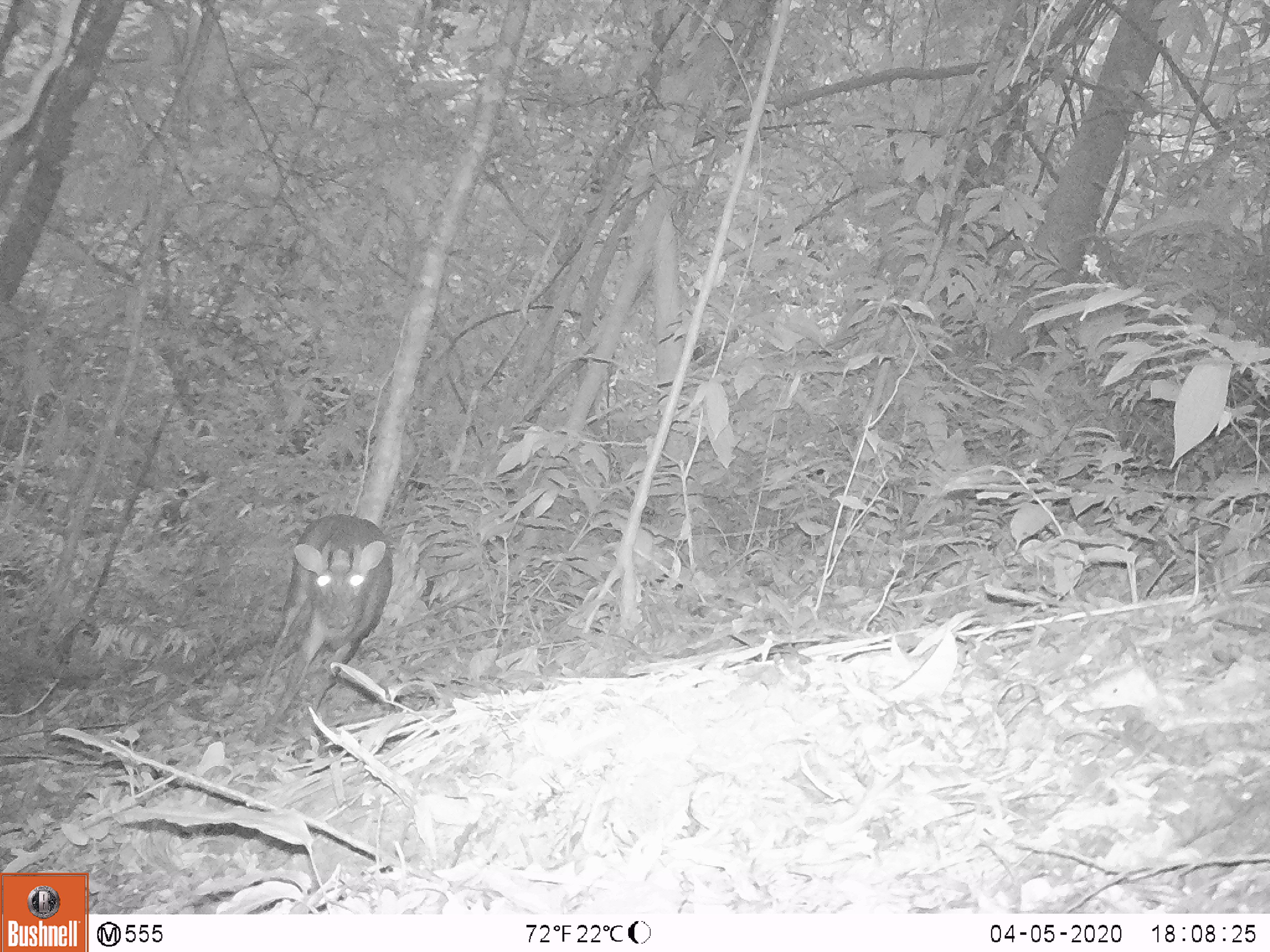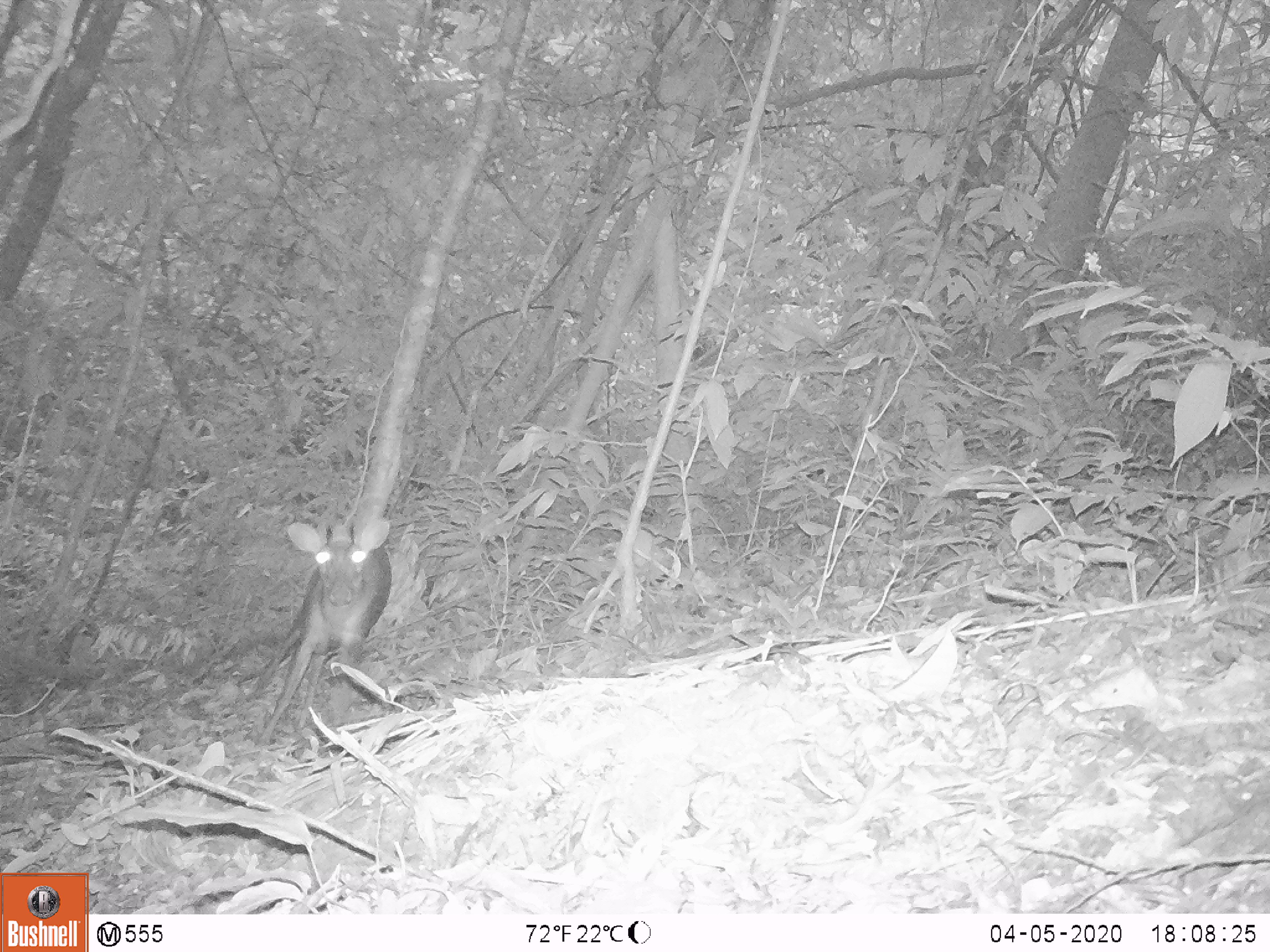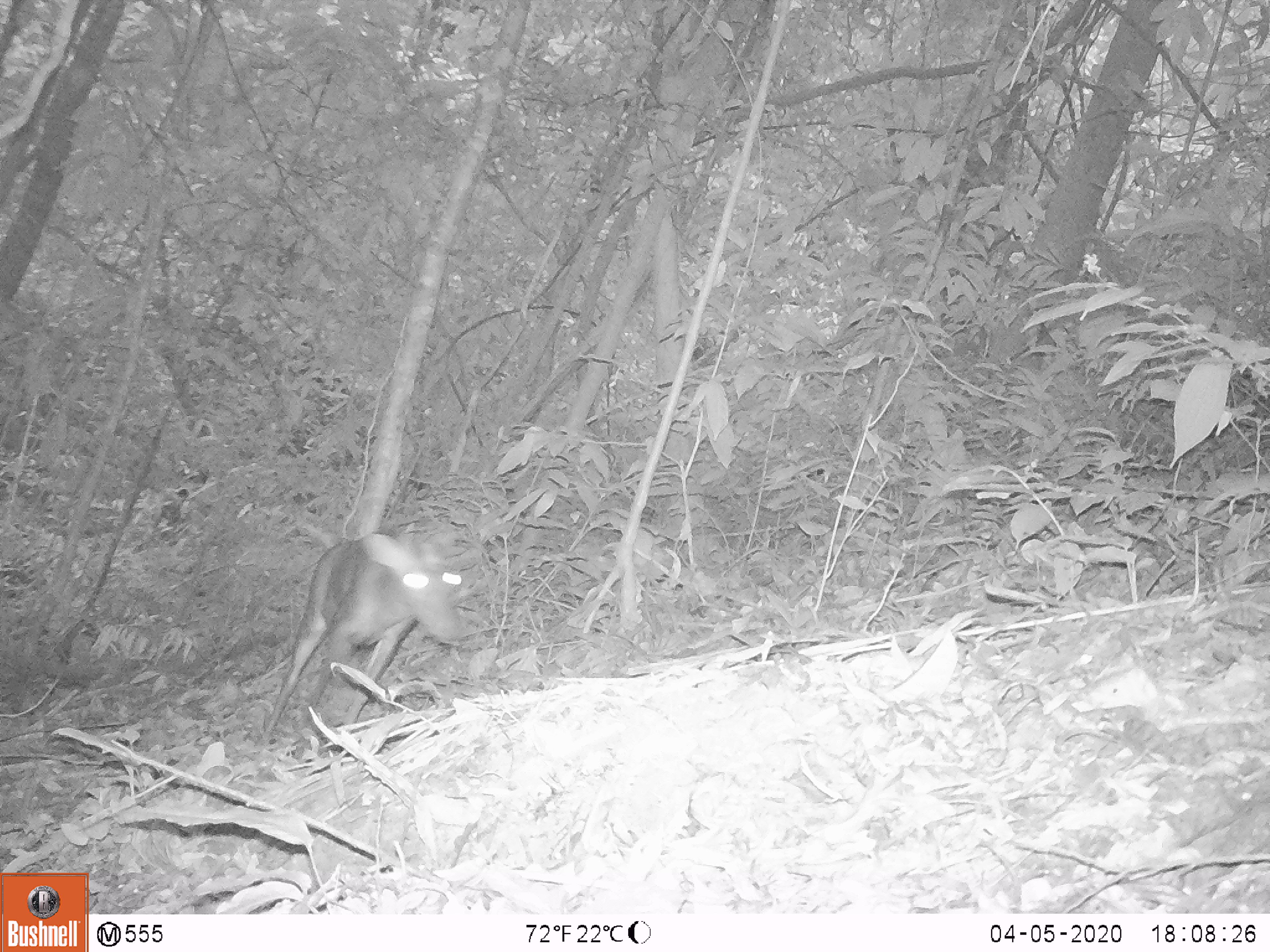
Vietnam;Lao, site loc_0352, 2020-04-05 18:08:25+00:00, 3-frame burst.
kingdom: Animalia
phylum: Chordata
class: Mammalia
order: Artiodactyla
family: Cervidae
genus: Muntiacus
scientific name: Muntiacus rooseveltorum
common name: roosevelt's muntjac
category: roosevelts muntjac group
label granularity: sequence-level